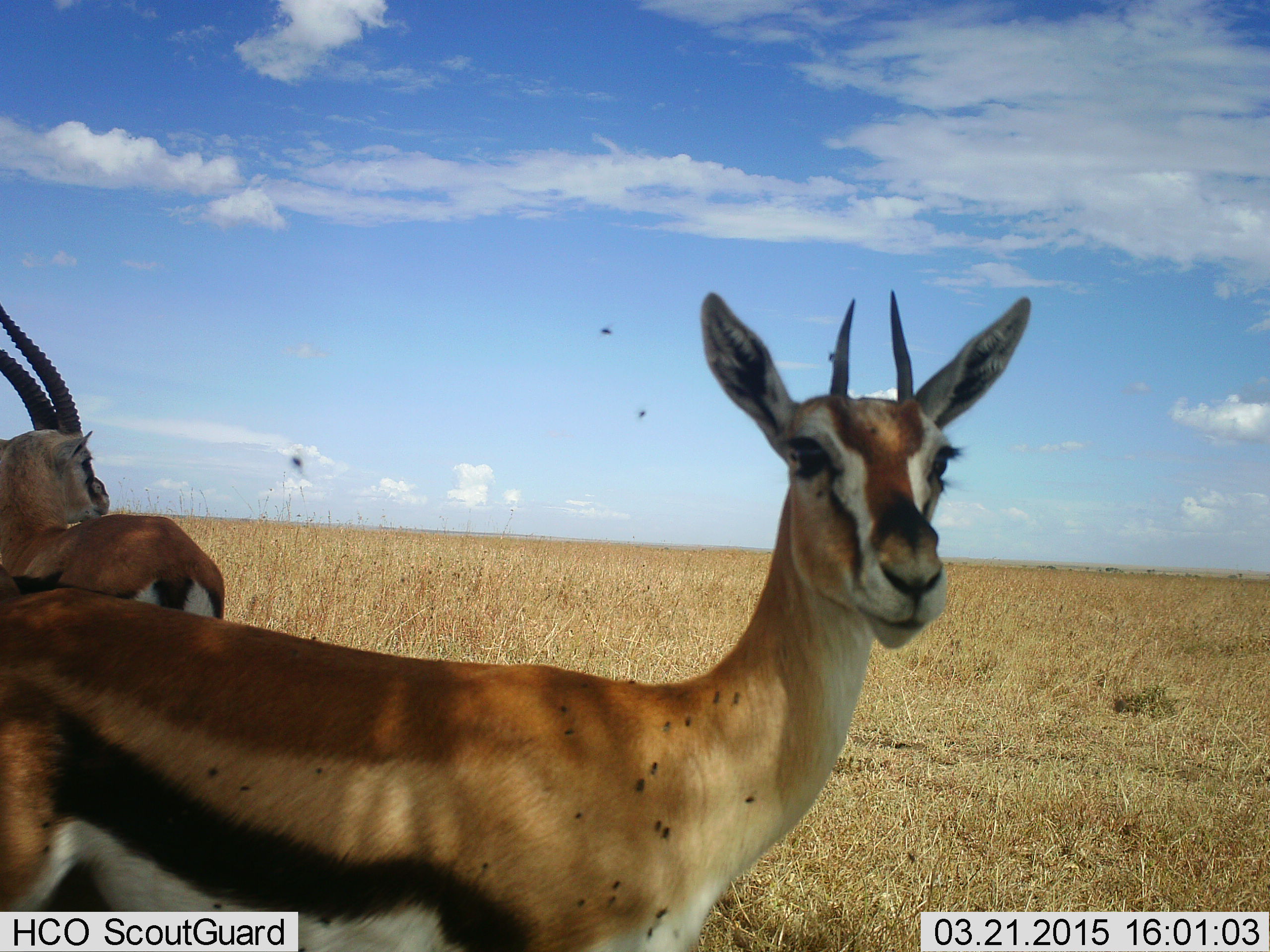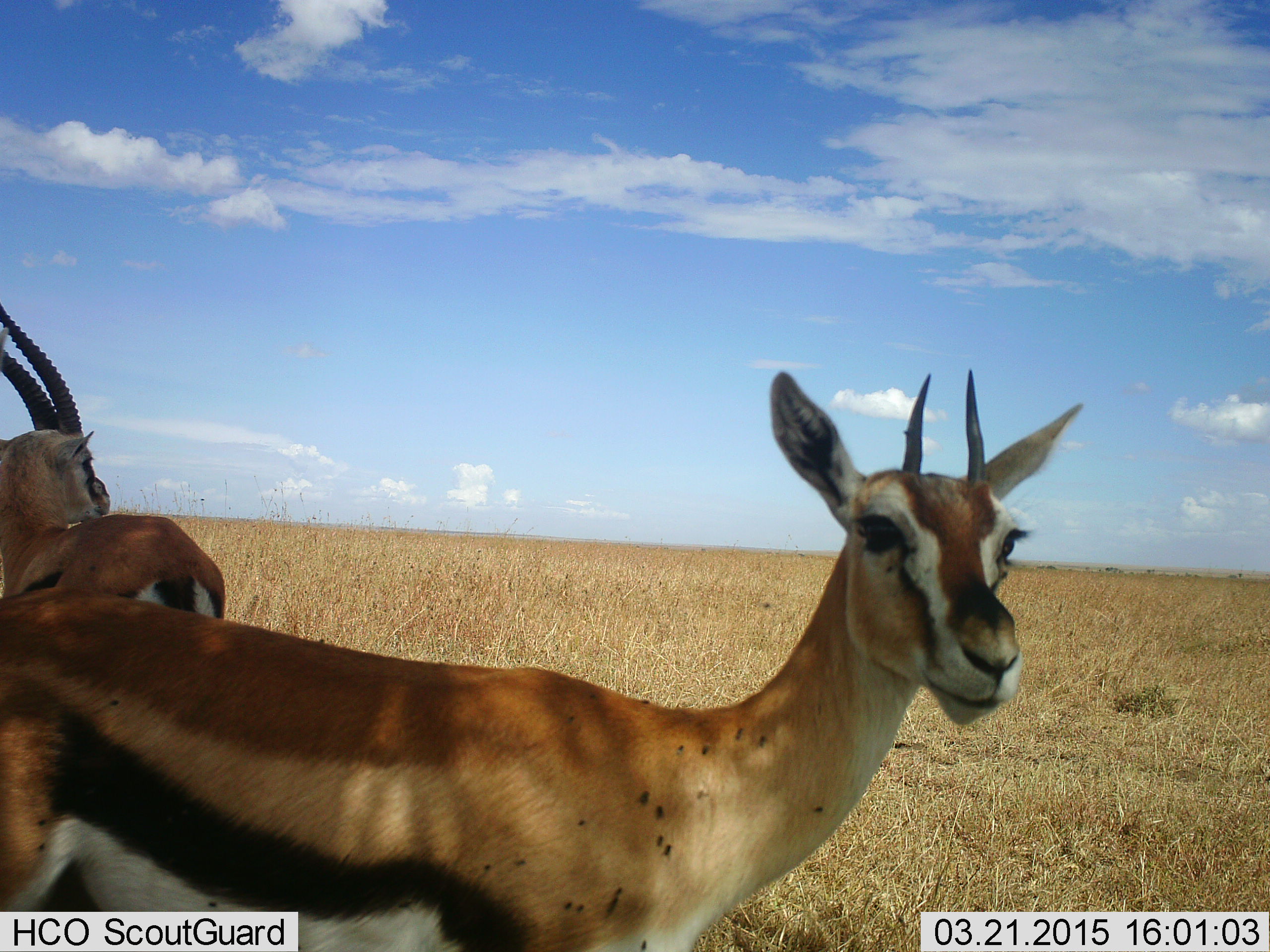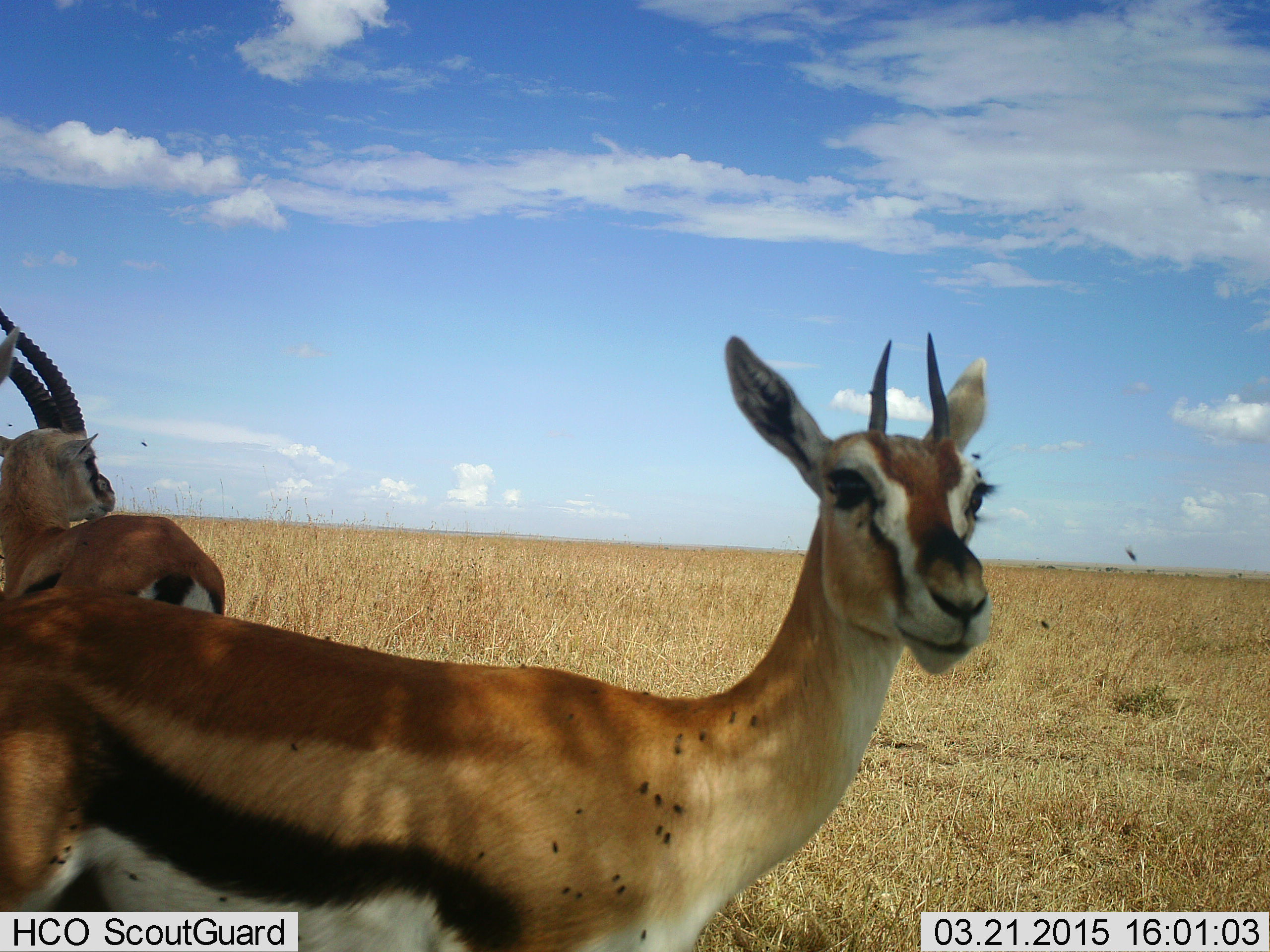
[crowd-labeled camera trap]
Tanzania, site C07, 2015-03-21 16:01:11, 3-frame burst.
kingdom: Animalia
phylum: Chordata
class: Mammalia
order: Artiodactyla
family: Bovidae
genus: Eudorcas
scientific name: Eudorcas thomsonii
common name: thomson's gazelle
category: gazellethomsons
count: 2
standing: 91%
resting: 9%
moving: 9%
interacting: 0%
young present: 0%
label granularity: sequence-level